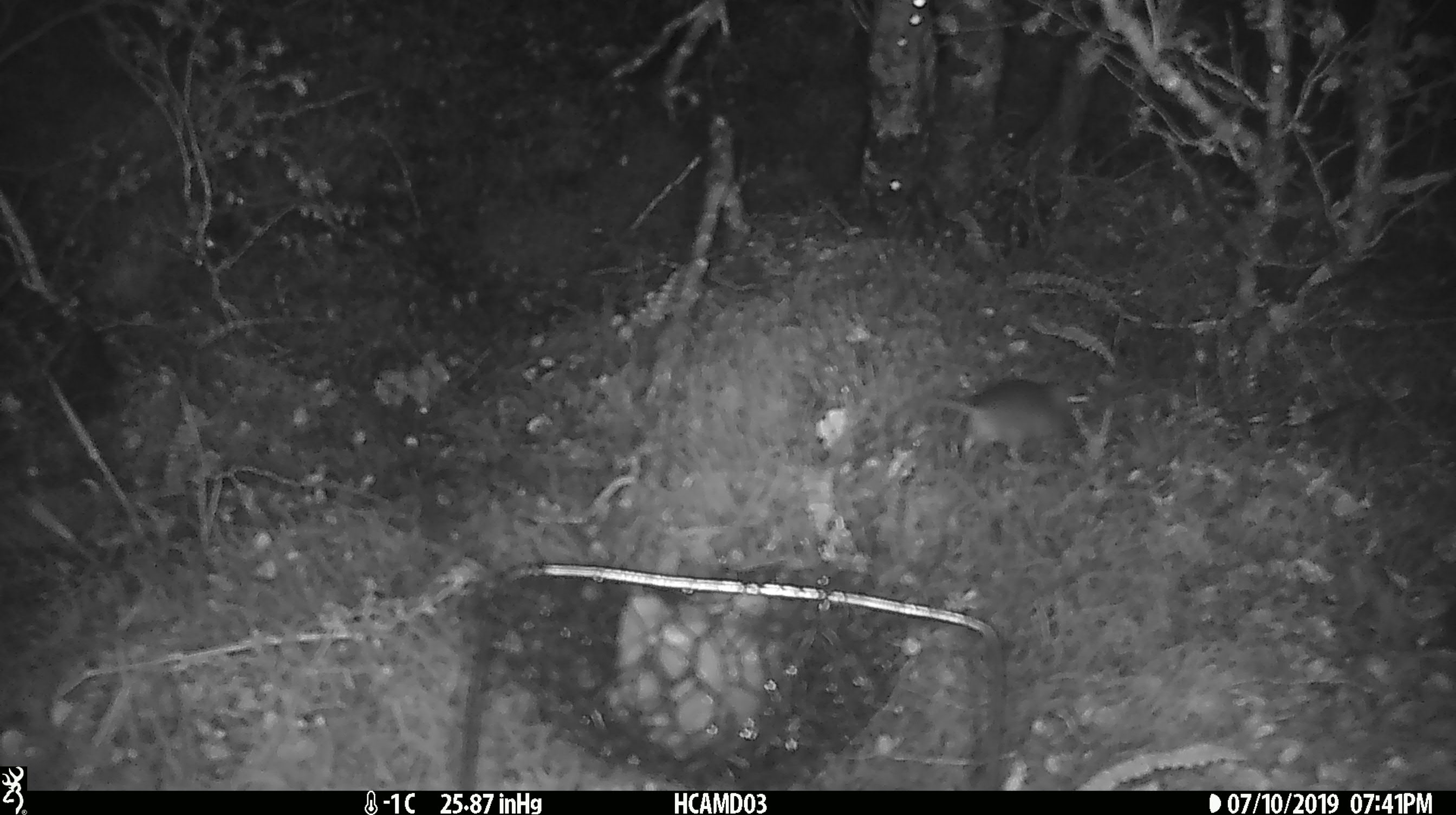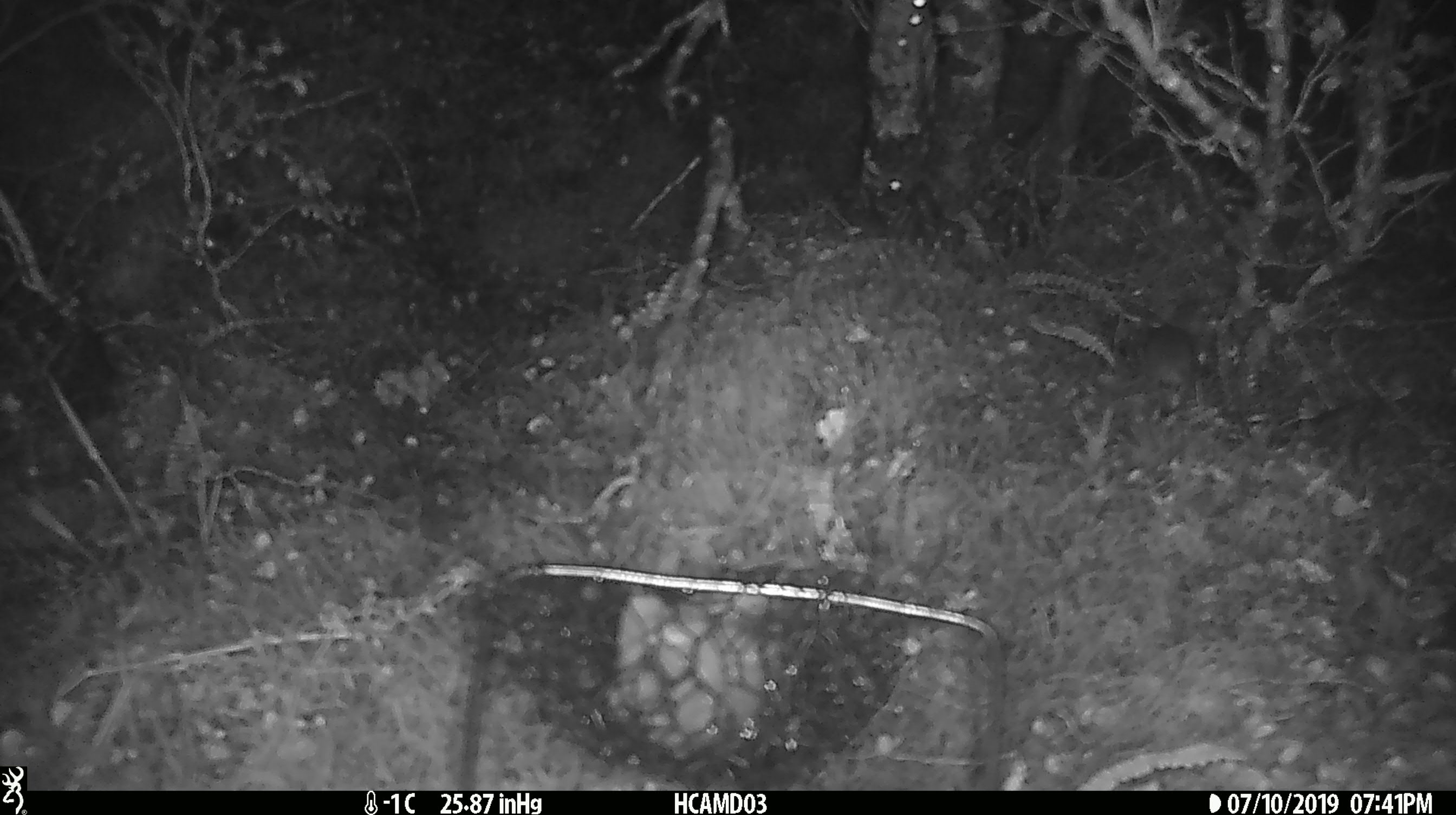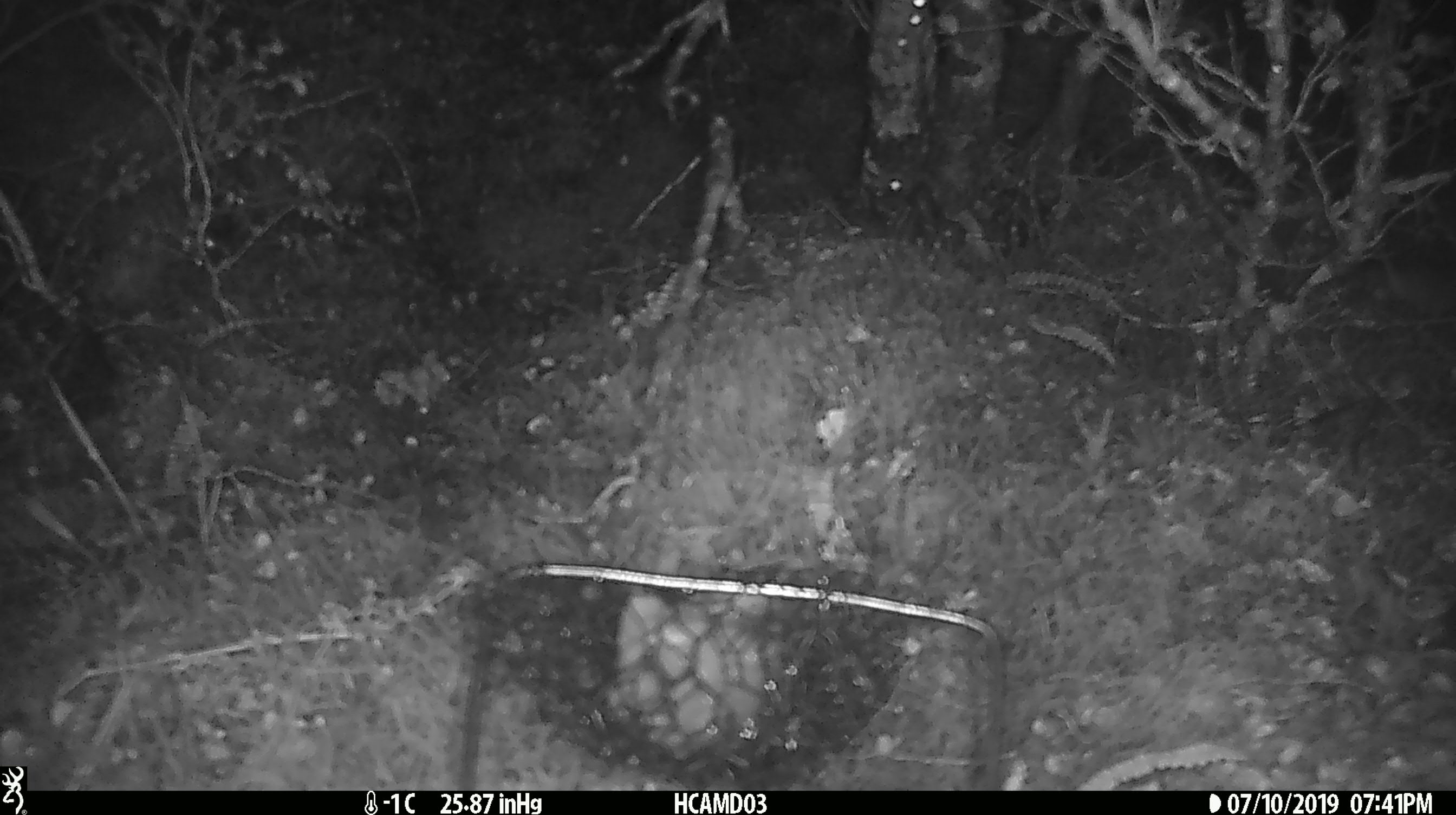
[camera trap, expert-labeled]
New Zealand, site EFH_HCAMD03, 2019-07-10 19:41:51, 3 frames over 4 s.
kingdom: Animalia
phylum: Chordata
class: Mammalia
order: Rodentia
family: Muridae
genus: Mus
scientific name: Mus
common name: mouse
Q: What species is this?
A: Mouse (Mus).